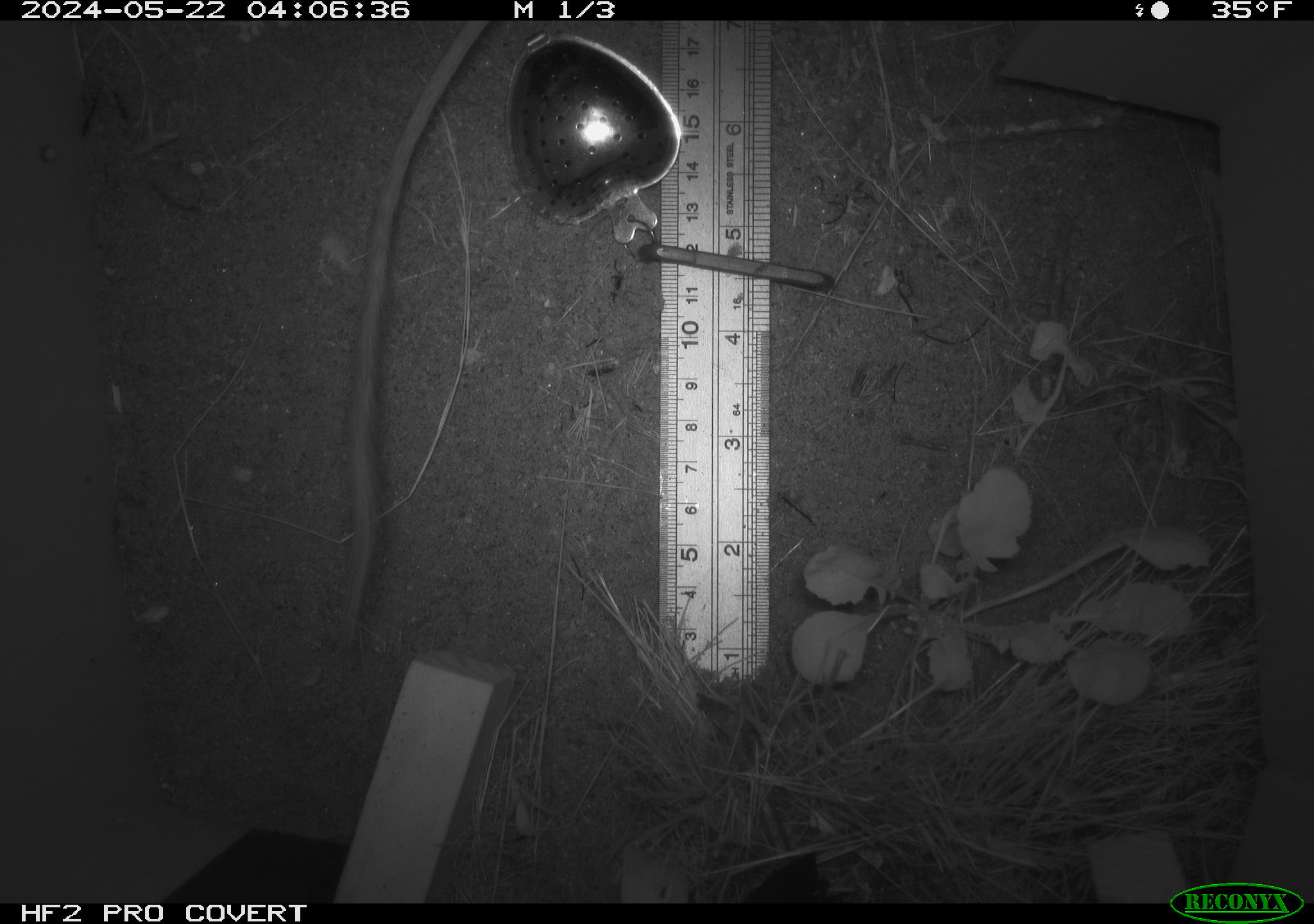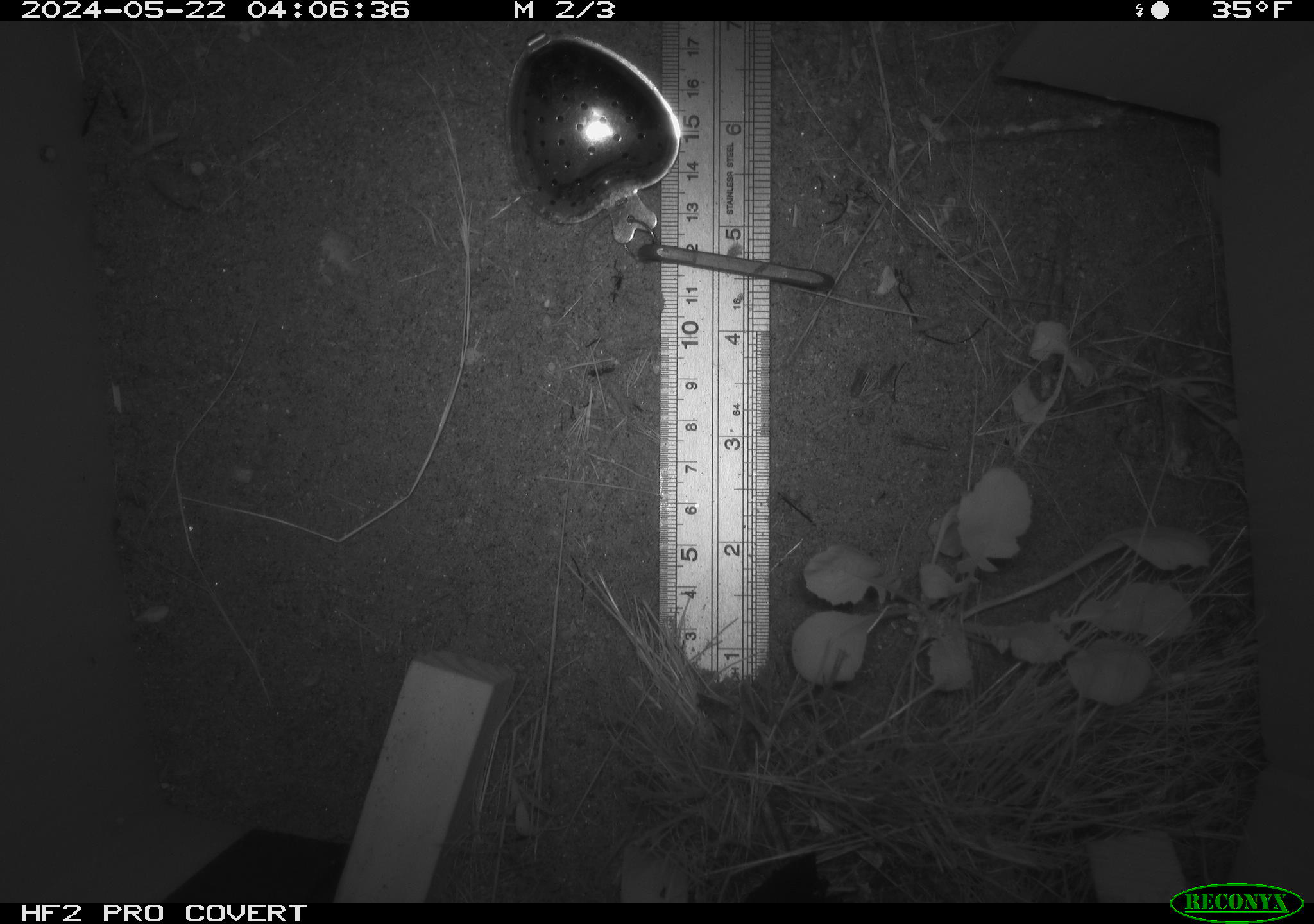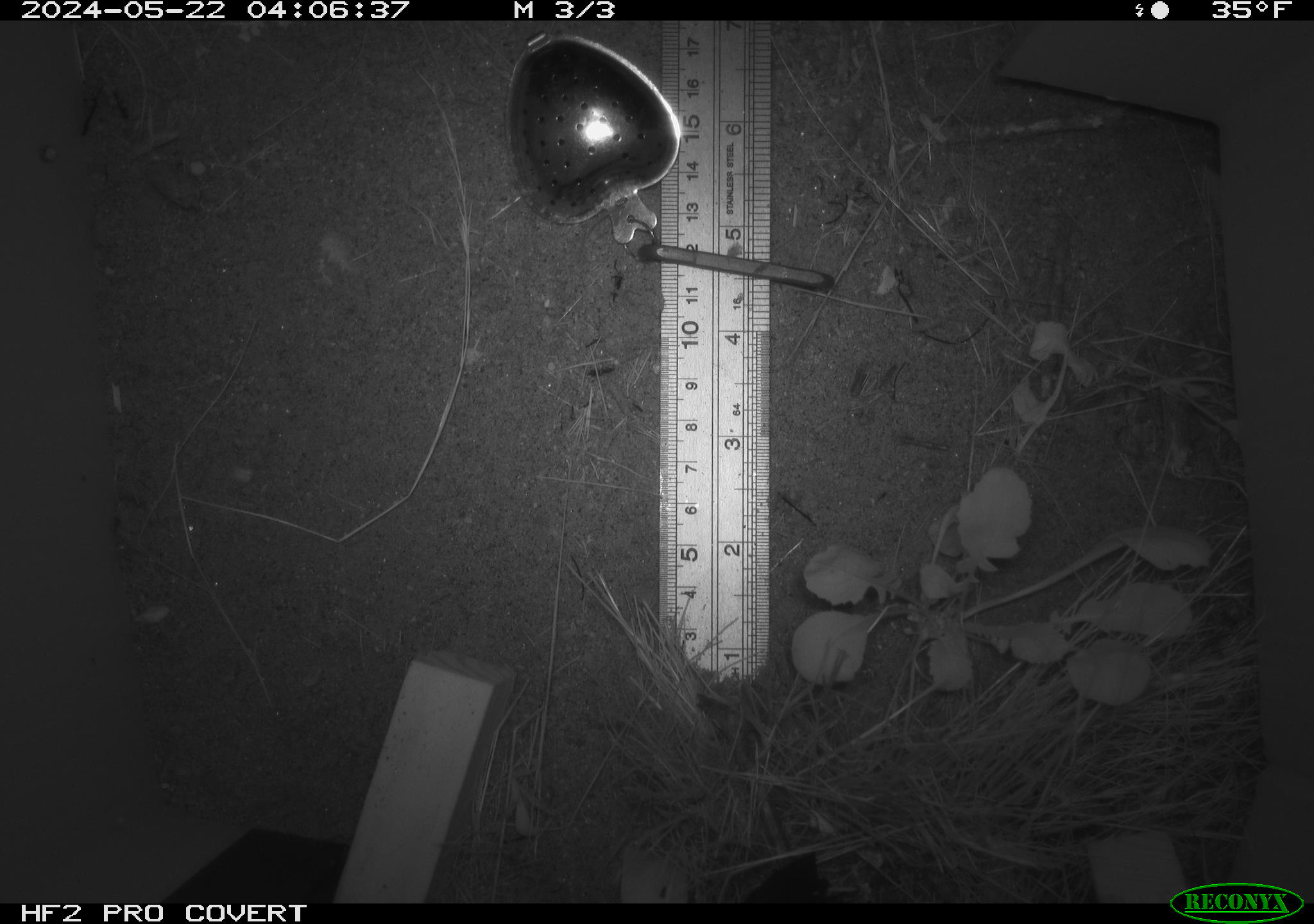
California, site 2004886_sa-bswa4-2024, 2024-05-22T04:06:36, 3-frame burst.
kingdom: Animalia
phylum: Chordata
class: Mammalia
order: Rodentia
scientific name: Rodentia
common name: rodent